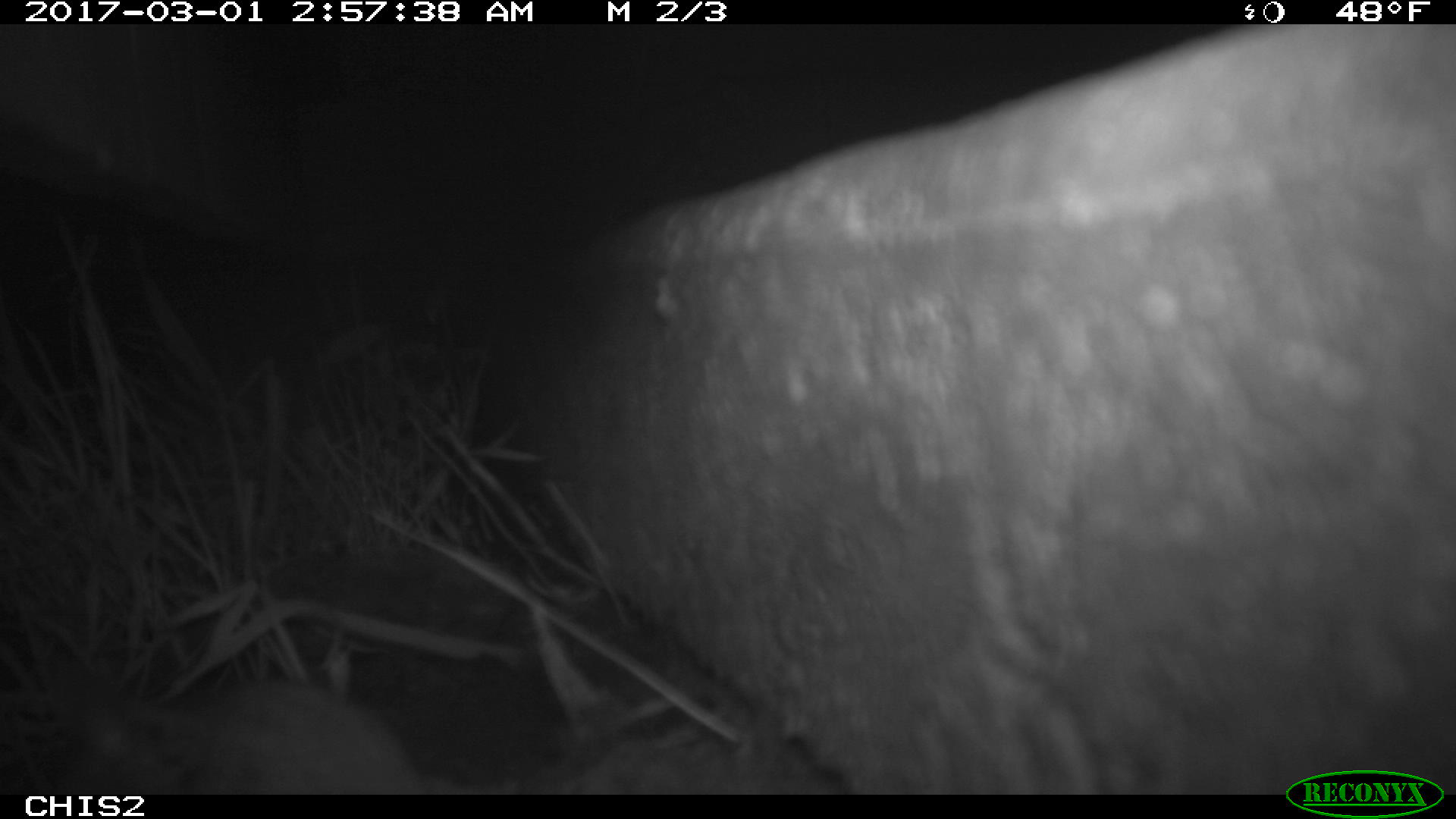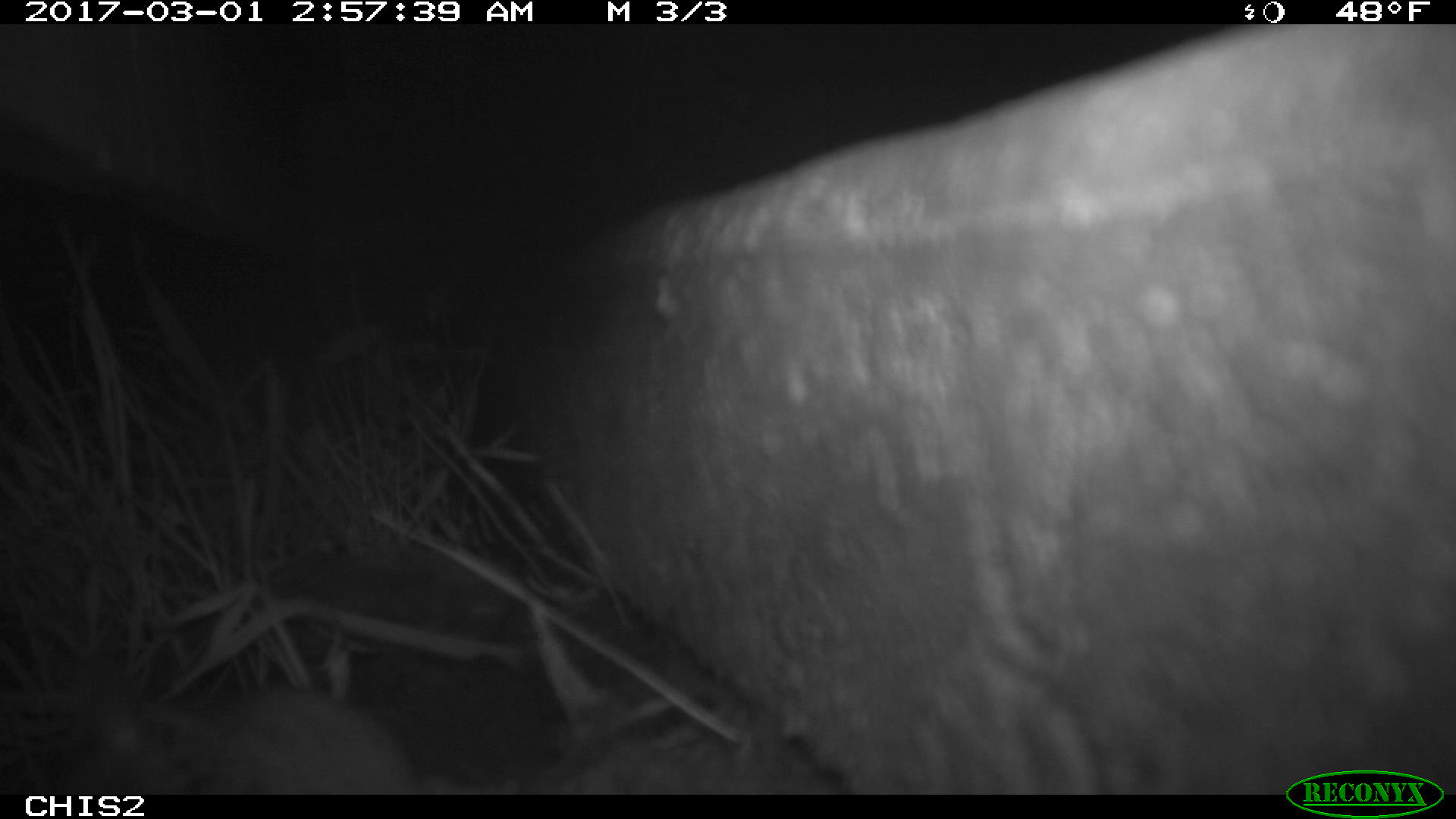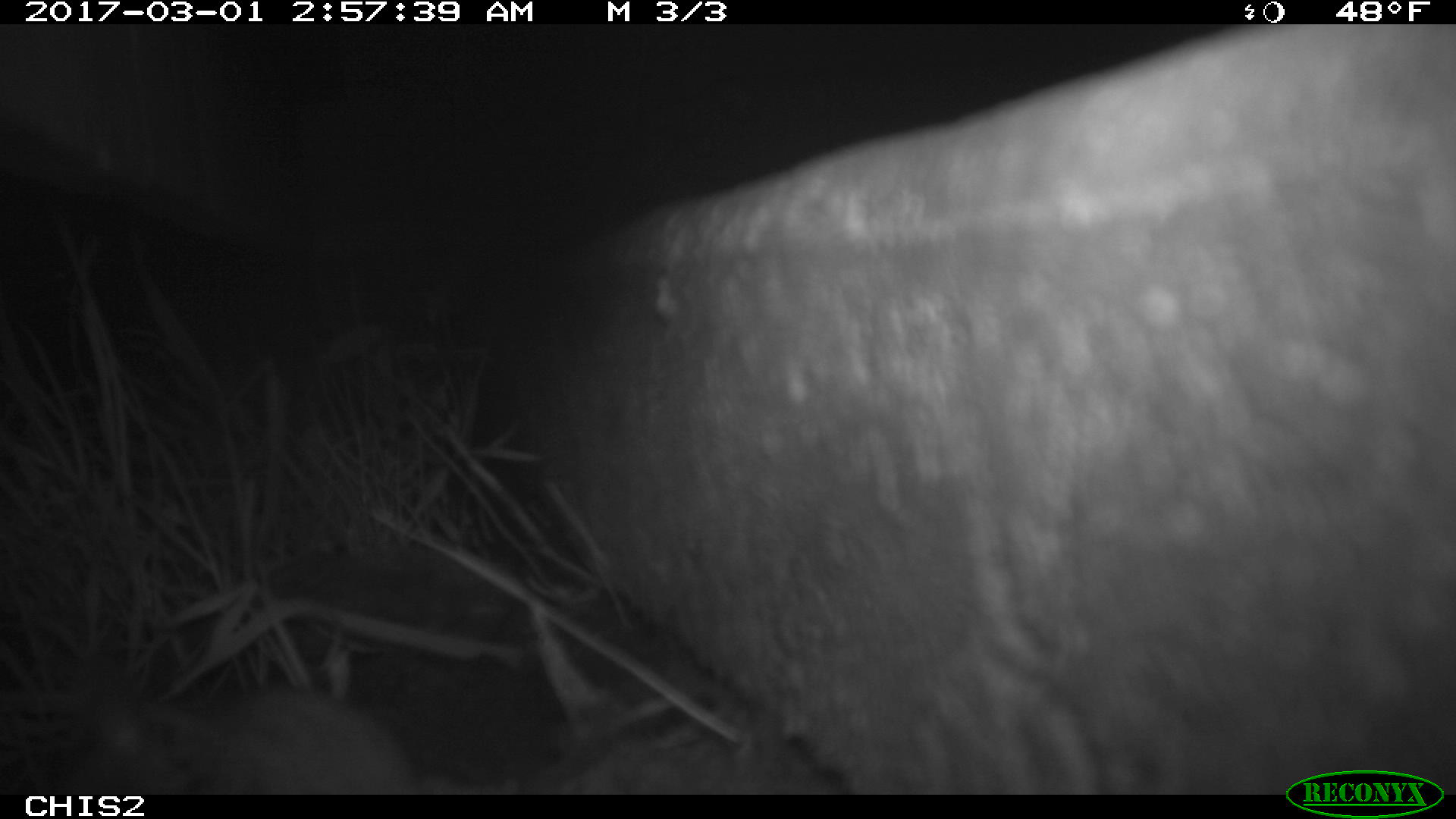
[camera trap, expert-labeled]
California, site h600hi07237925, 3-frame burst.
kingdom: Animalia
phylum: Chordata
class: Mammalia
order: Rodentia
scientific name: Rodentia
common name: rodent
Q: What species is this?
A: Rodent (Rodentia).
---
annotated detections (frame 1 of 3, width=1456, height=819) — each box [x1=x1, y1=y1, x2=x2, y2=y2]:
rodent: [x1=50, y1=652, x2=426, y2=793]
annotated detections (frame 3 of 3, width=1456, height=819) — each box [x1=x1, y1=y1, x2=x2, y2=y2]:
rodent: [x1=67, y1=674, x2=425, y2=794]